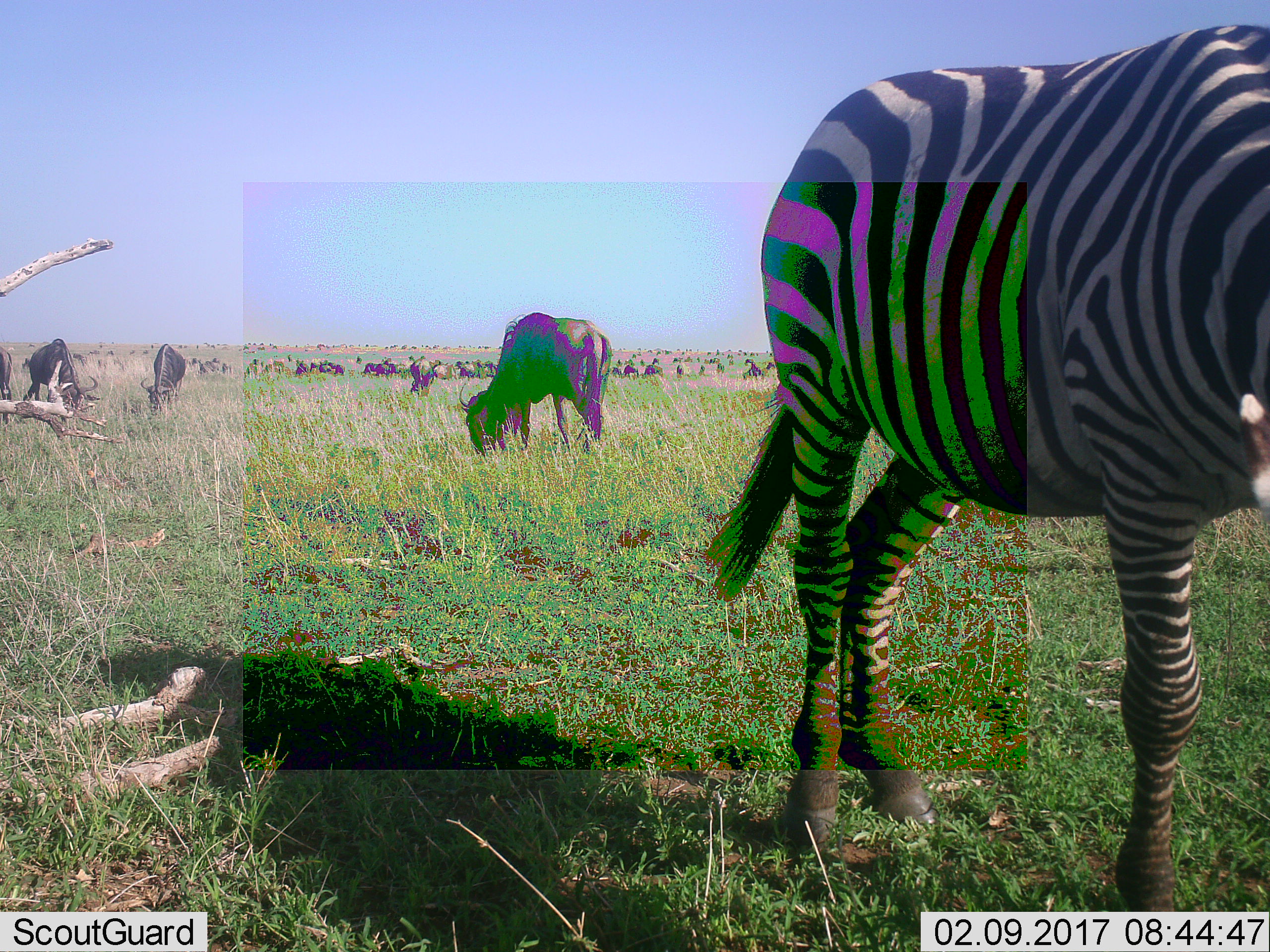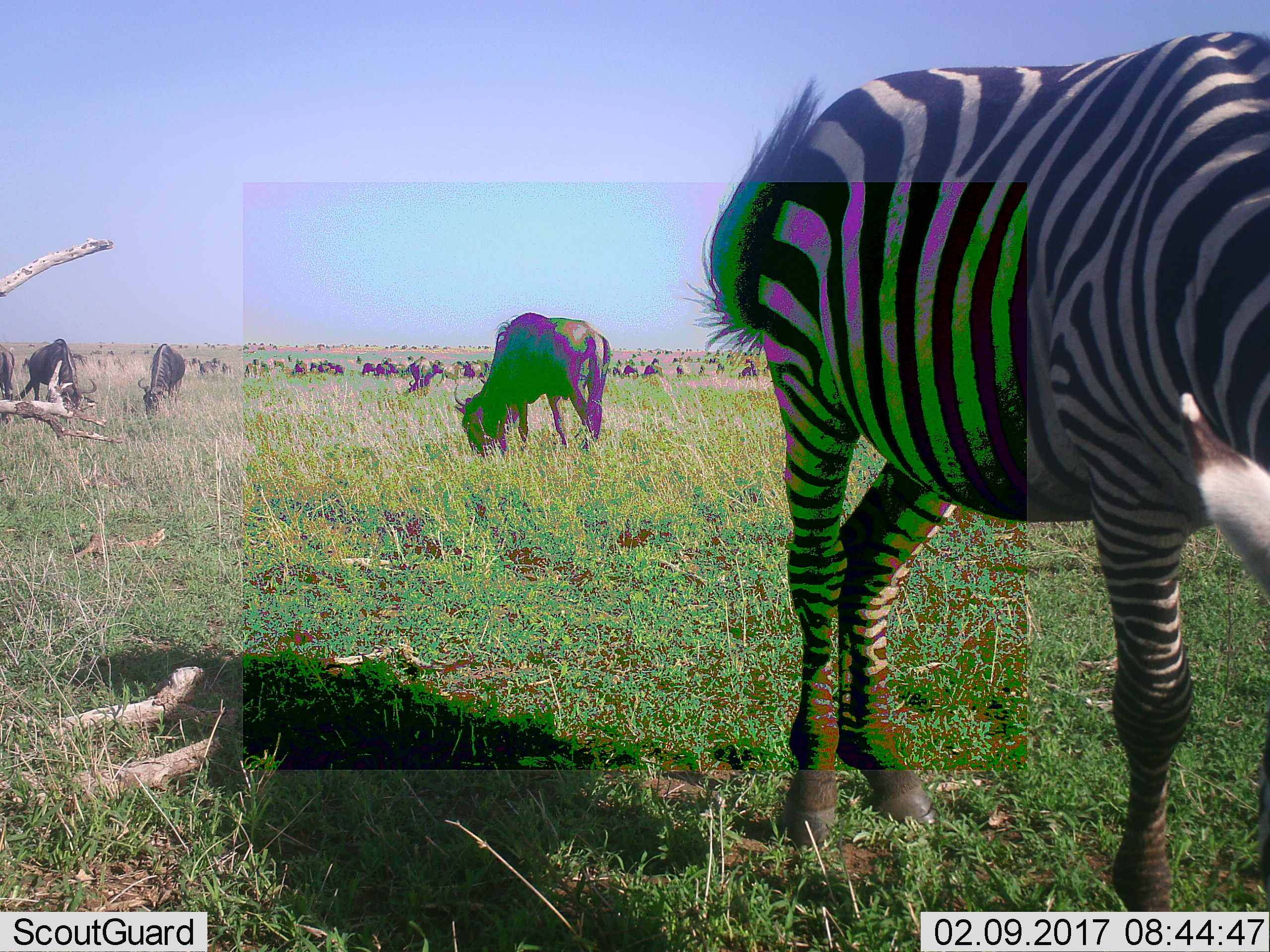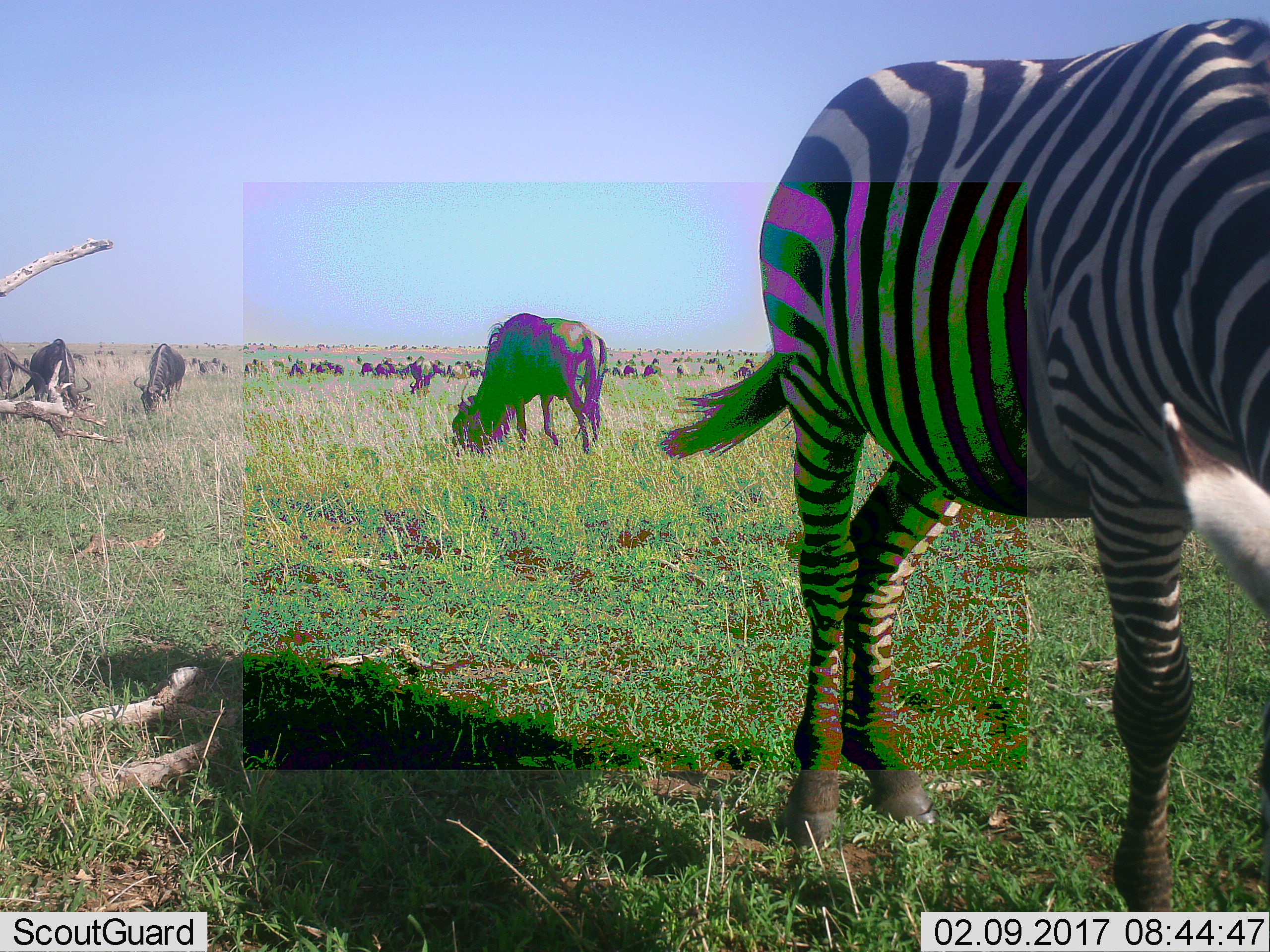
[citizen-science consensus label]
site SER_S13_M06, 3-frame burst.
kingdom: Animalia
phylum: Chordata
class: Mammalia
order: Artiodactyla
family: Bovidae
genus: Connochaetes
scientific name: Connochaetes taurinus taurinus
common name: blue wildebeest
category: wildebeestblue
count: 11-50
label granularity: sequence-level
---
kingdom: Animalia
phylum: Chordata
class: Mammalia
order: Perissodactyla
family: Equidae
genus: Equus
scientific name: Equus quagga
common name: plains zebra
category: zebraplains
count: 1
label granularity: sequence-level